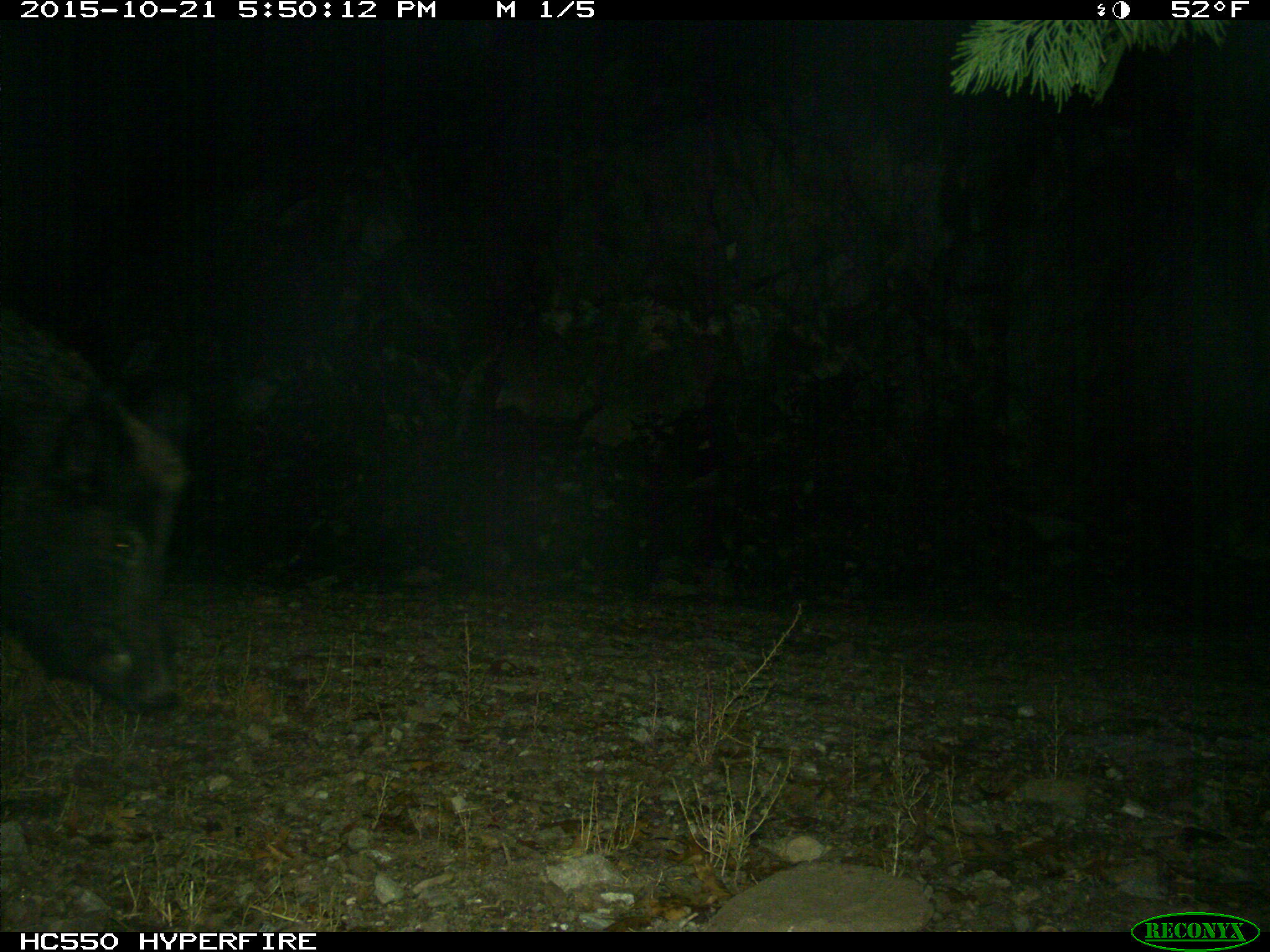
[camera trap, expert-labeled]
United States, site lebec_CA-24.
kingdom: Animalia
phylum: Chordata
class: Mammalia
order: Artiodactyla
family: Suidae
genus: Sus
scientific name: Sus scrofa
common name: wild boar